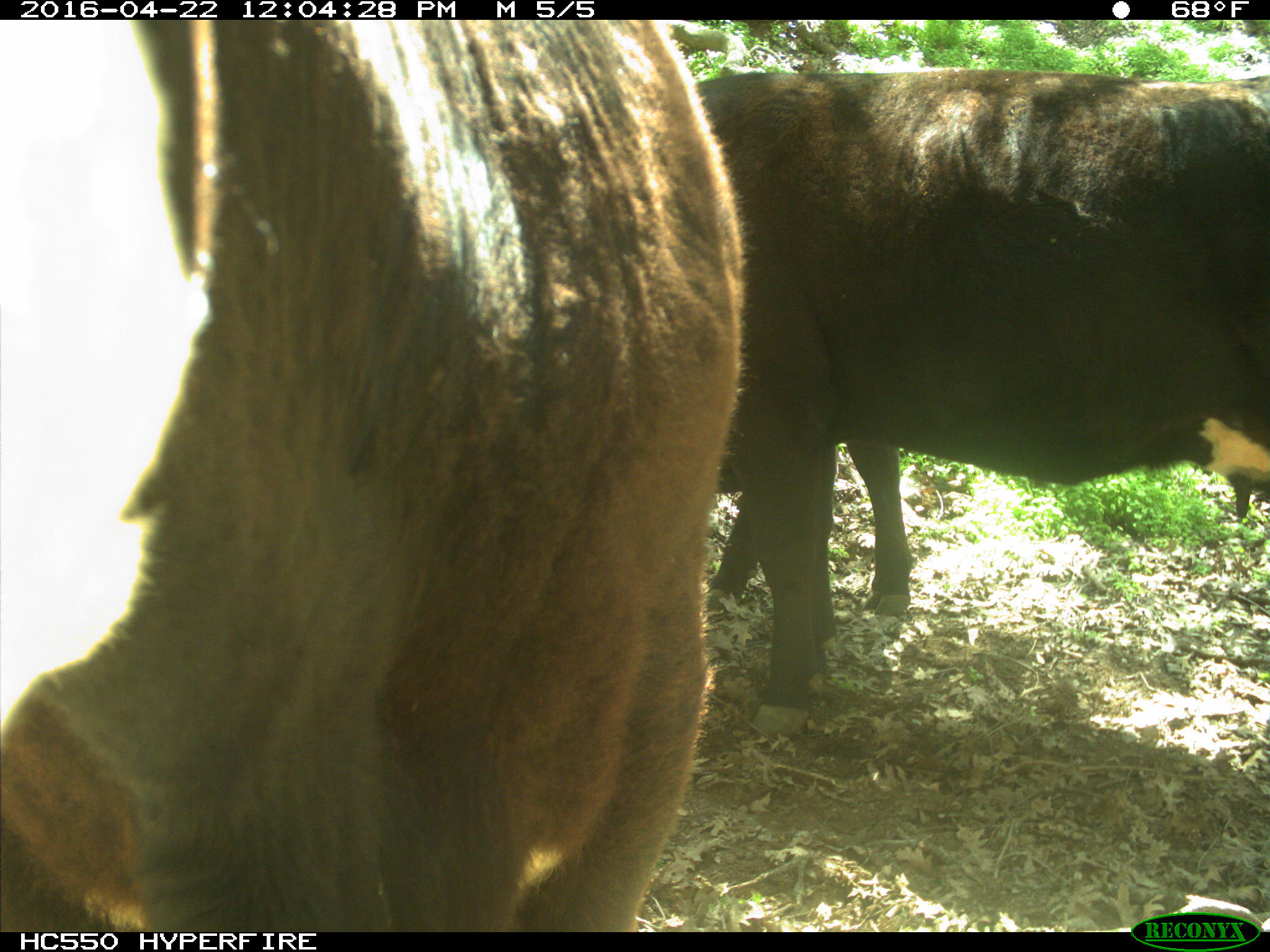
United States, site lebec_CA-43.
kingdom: Animalia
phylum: Chordata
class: Mammalia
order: Artiodactyla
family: Bovidae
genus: Bos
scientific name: Bos taurus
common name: domestic cow